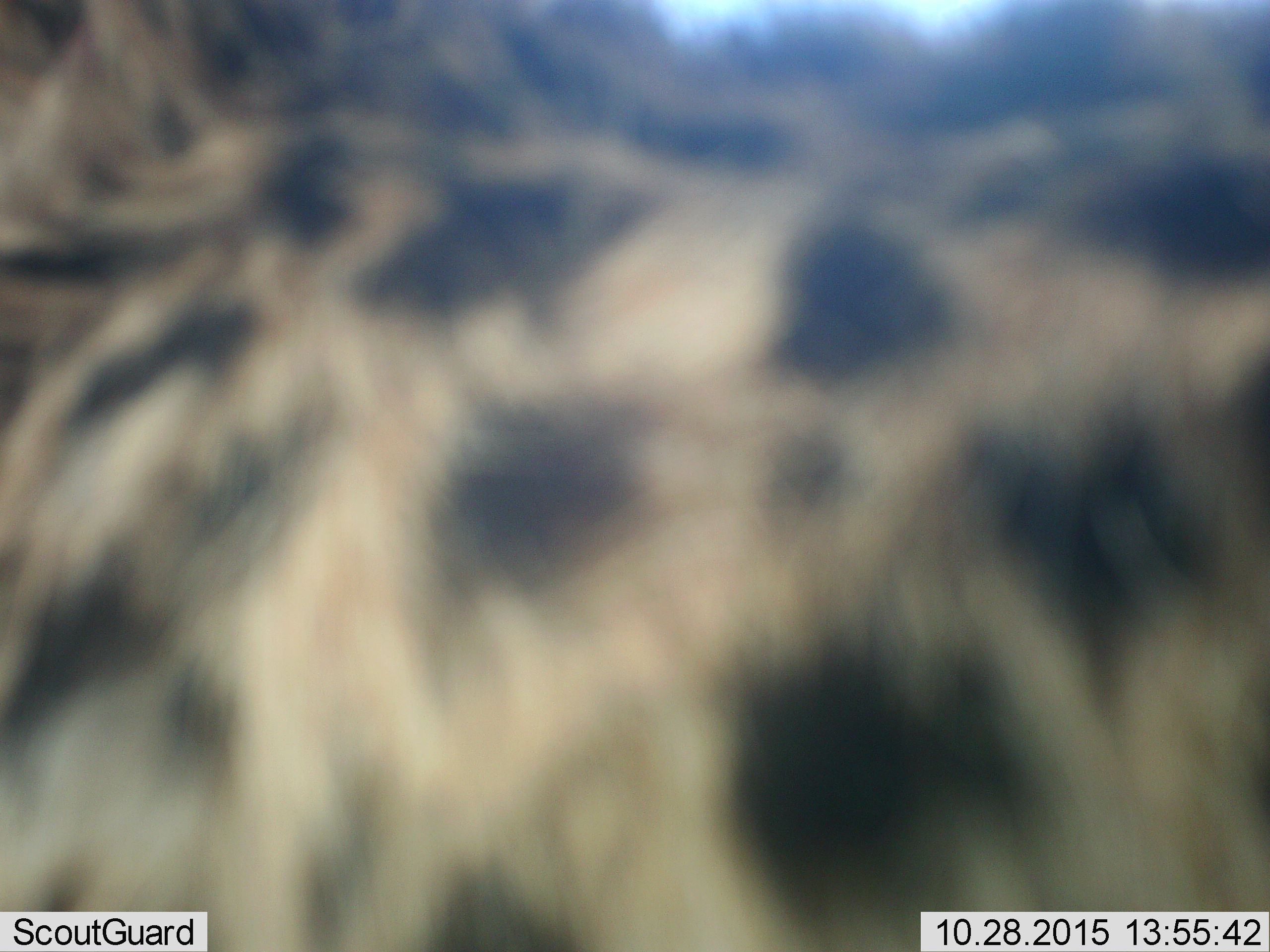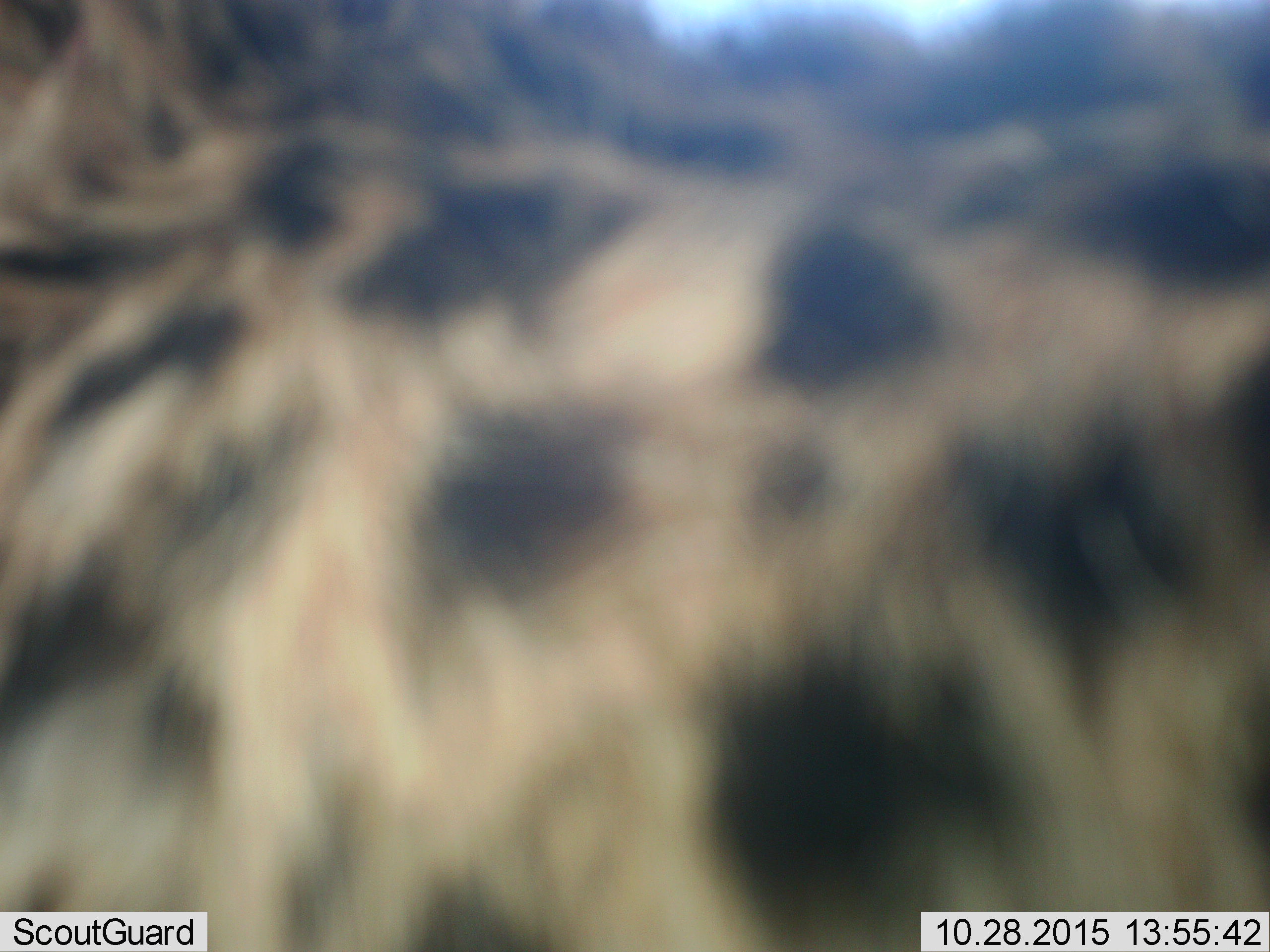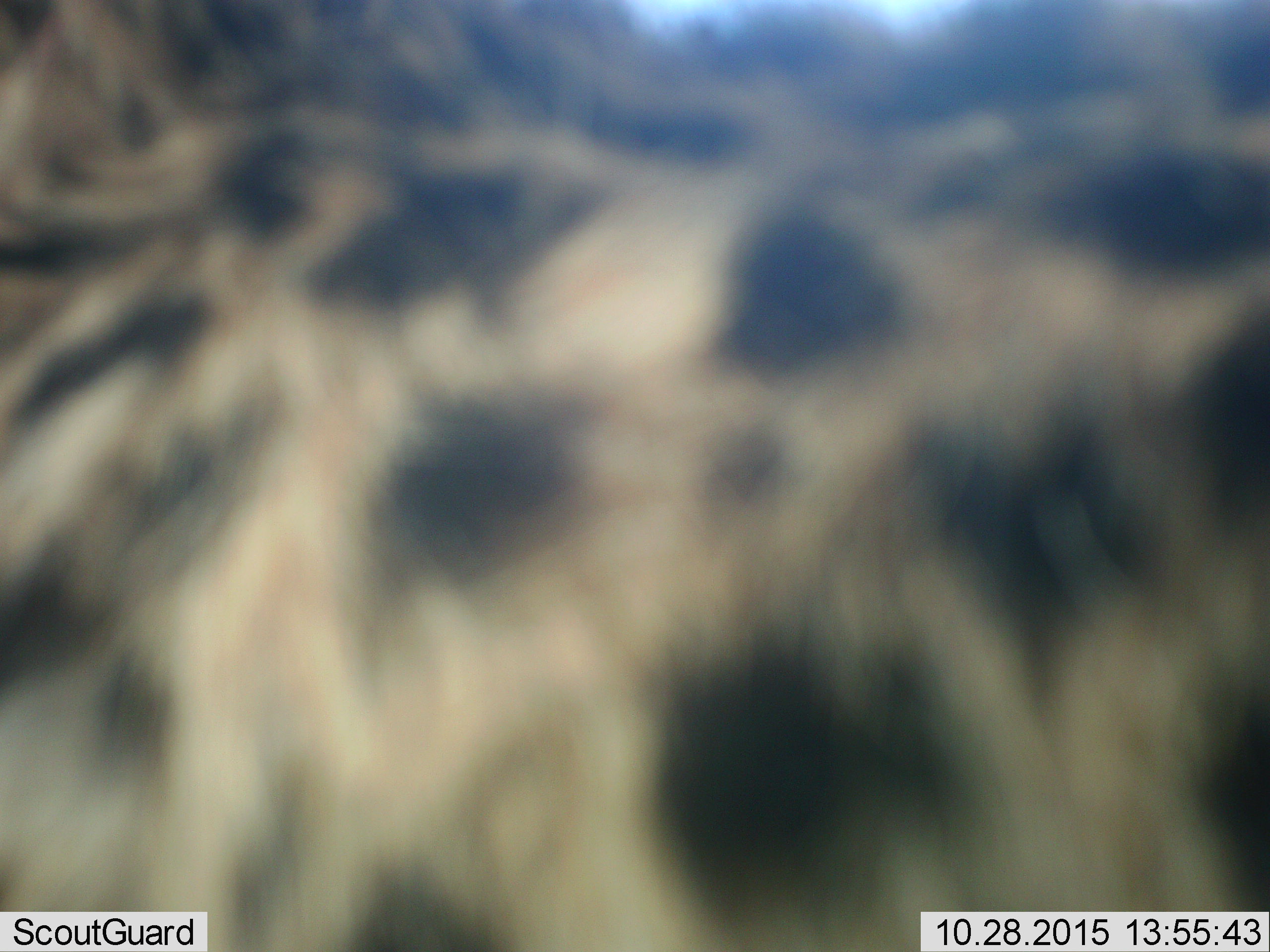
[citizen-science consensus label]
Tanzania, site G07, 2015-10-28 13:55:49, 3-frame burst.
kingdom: Animalia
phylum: Chordata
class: Mammalia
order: Carnivora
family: Hyaenidae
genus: Crocuta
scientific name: Crocuta crocuta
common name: spotted hyena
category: hyenaspotted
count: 1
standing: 60%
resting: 0%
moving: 40%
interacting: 0%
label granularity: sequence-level